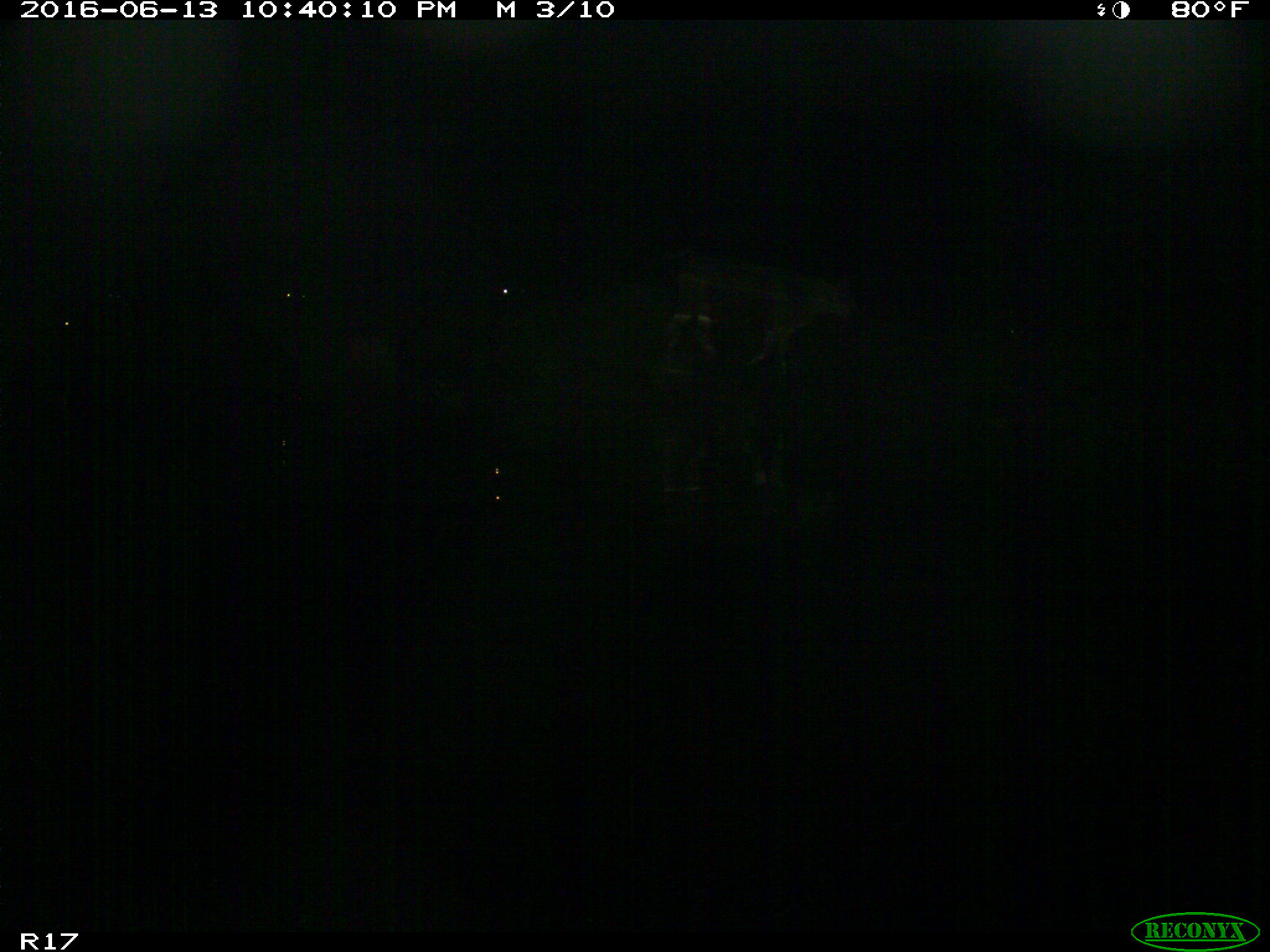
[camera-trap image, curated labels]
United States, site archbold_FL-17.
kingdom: Animalia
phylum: Chordata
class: Mammalia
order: Artiodactyla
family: Bovidae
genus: Bos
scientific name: Bos taurus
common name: domestic cow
Bos taurus (domestic cow).